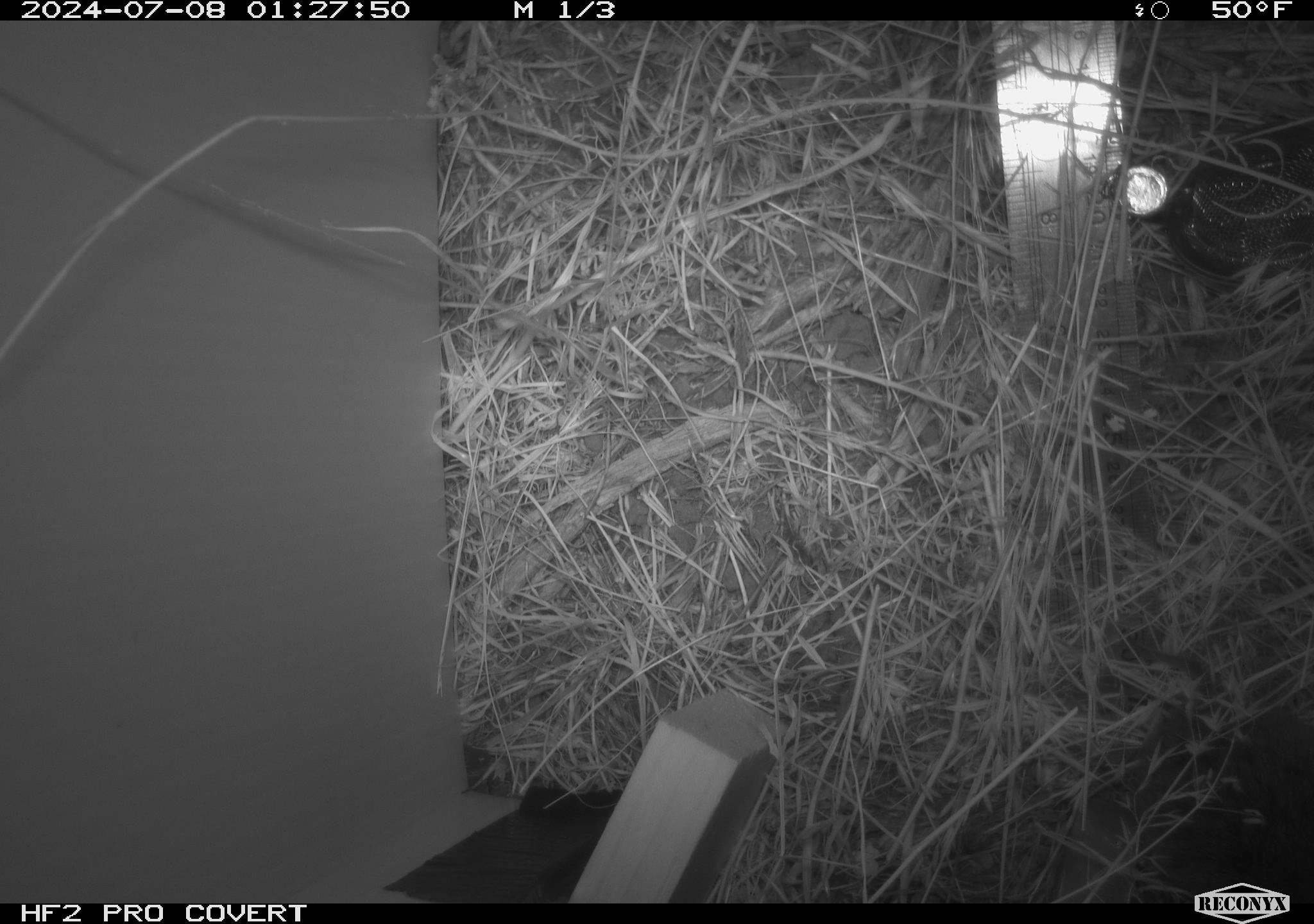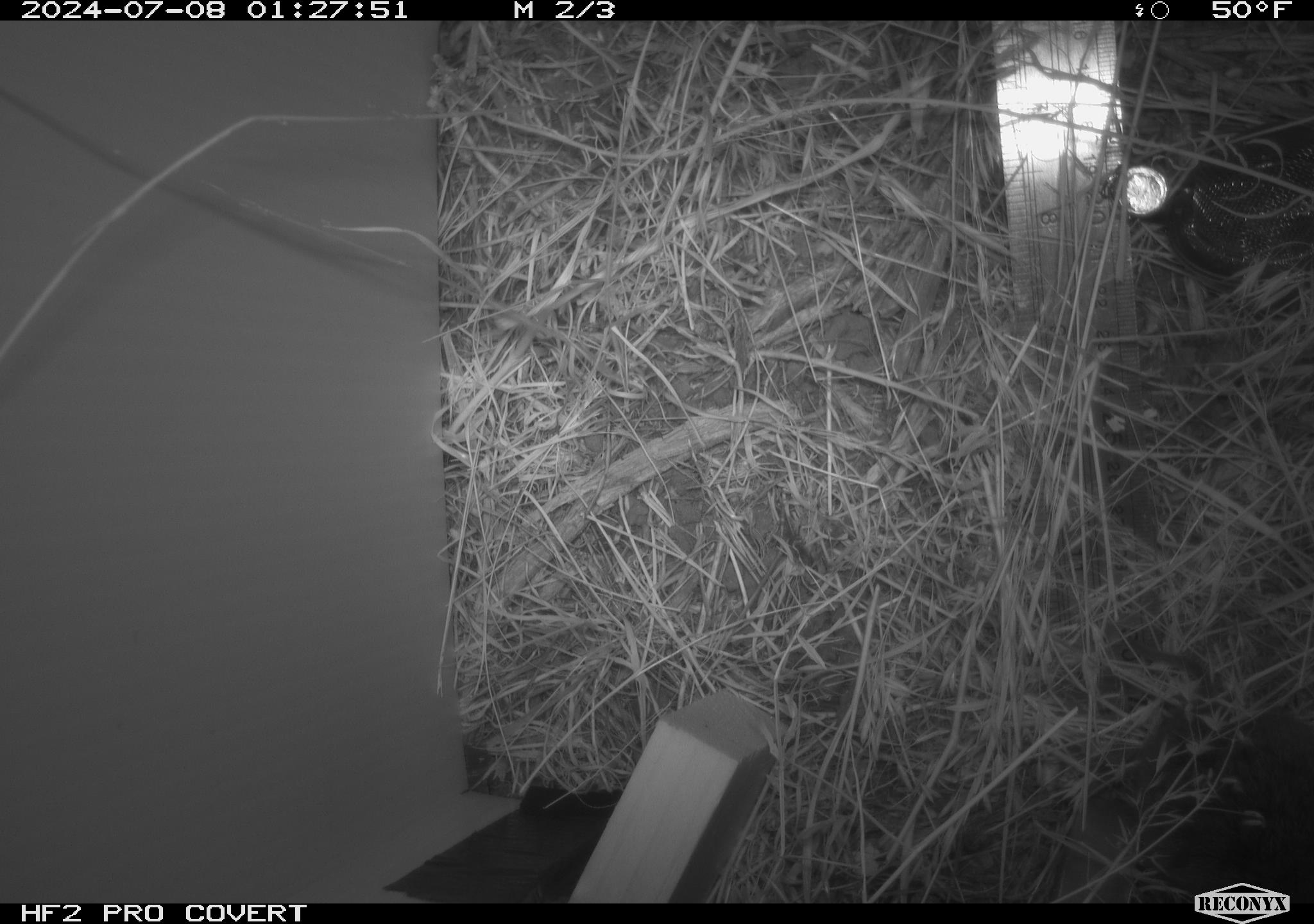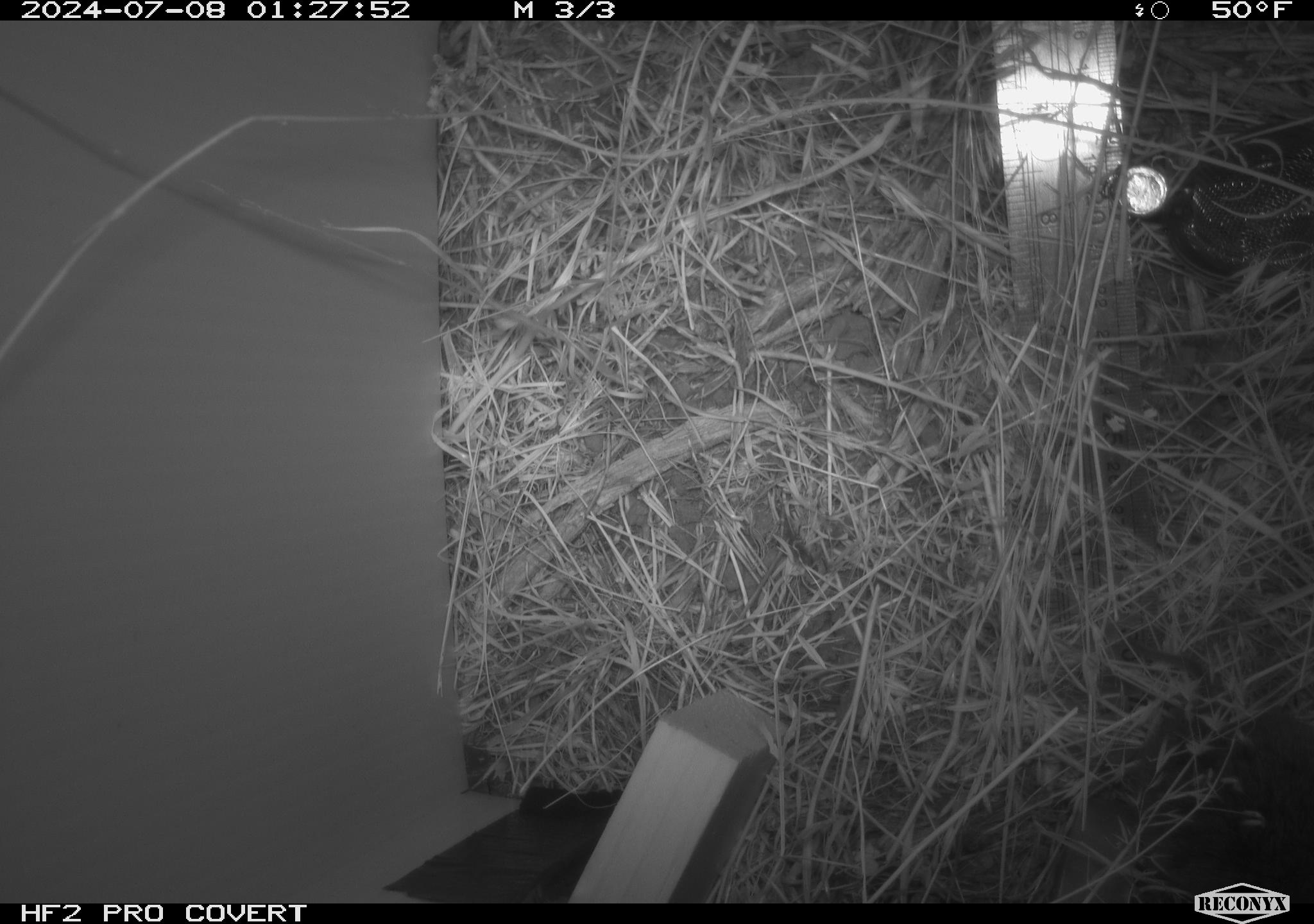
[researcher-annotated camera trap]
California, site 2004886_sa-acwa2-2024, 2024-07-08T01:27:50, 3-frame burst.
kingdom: Animalia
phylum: Chordata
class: Mammalia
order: Rodentia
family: Cricetidae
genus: Microtus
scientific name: Microtus californicus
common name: california vole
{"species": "california vole (Microtus californicus)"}